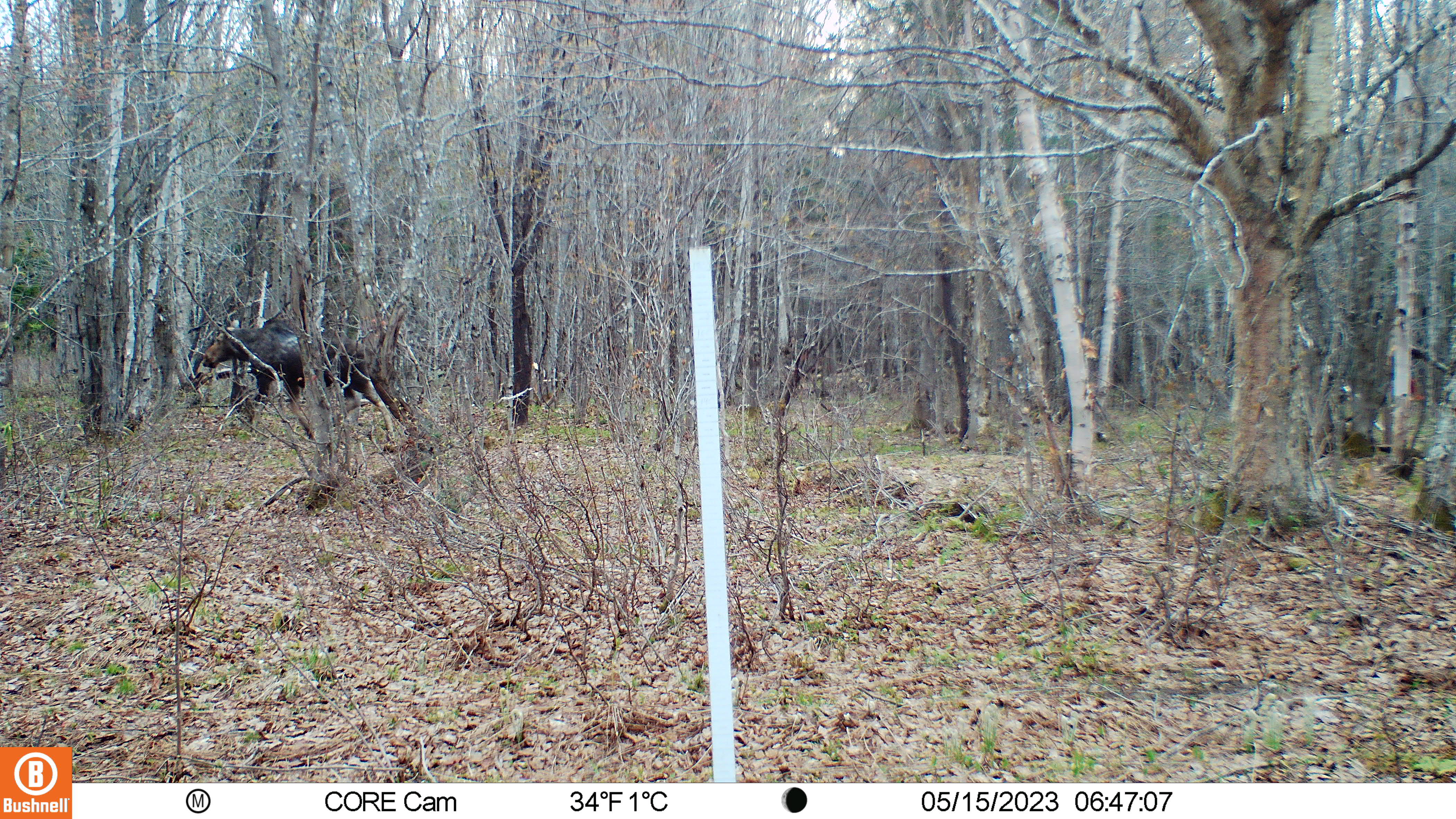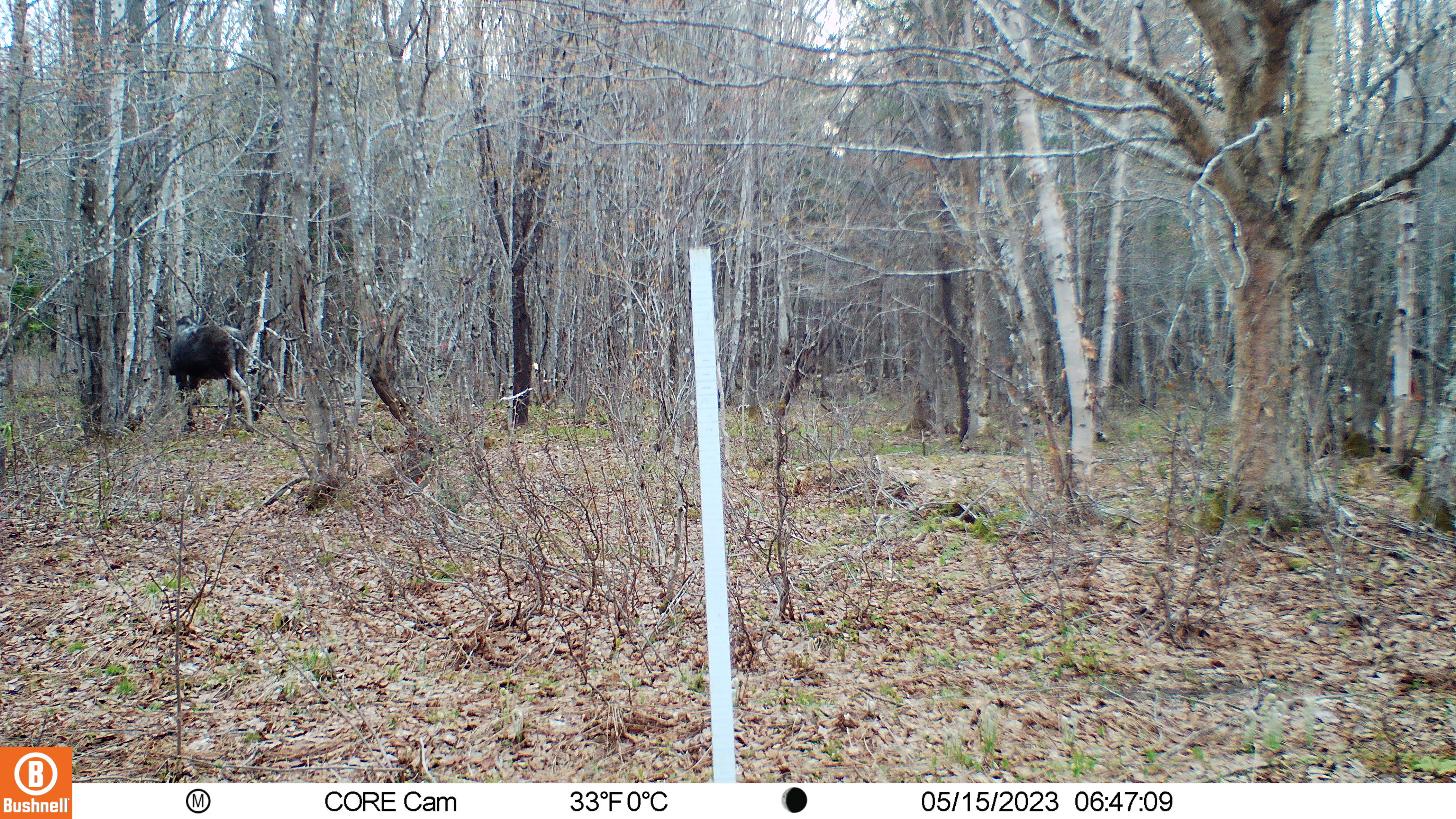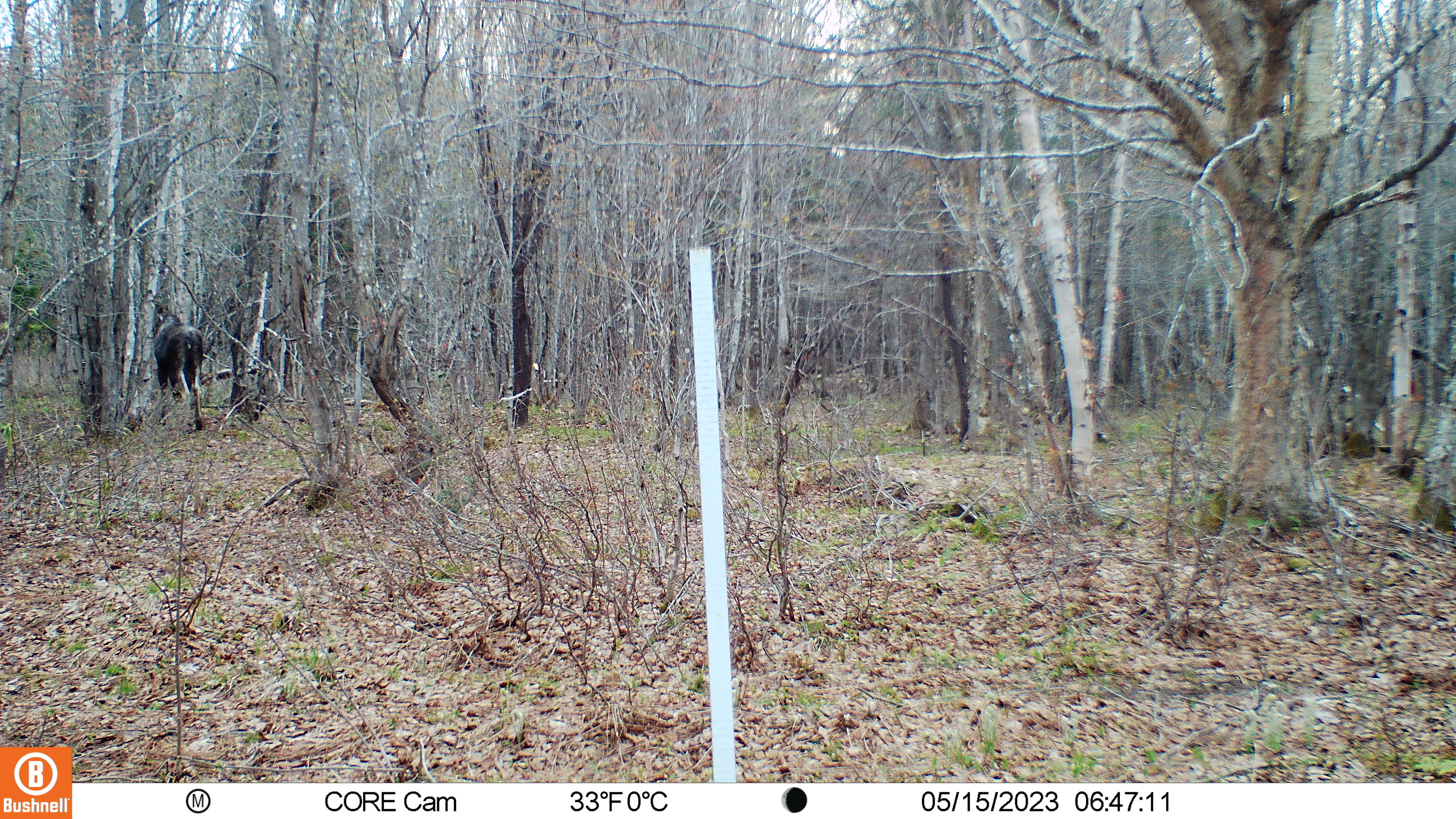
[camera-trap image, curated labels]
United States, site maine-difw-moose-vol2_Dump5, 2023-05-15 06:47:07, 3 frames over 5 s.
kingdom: Animalia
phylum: Chordata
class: Mammalia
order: Artiodactyla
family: Cervidae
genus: Alces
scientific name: Alces alces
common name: moose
Moose (Alces alces).